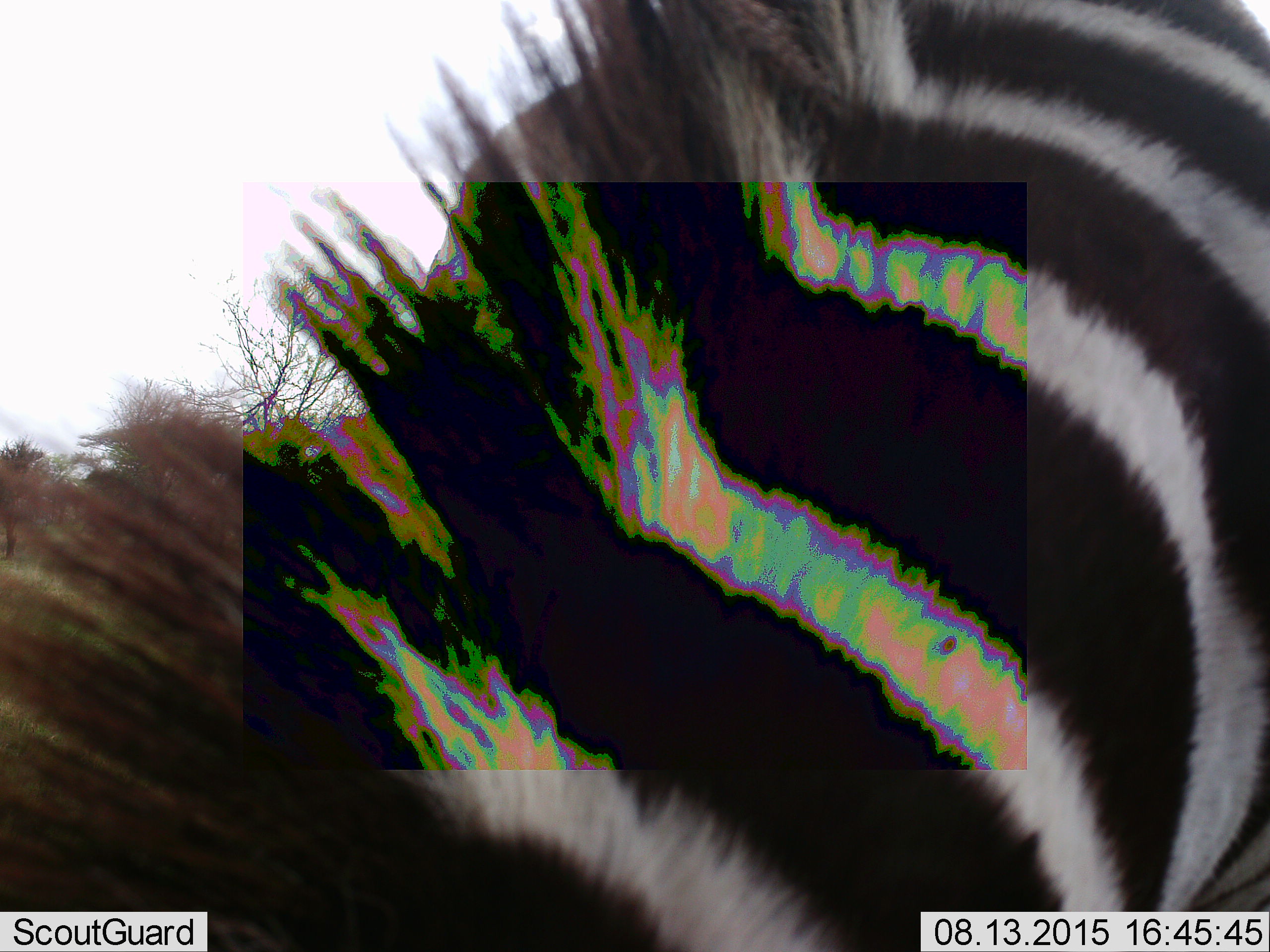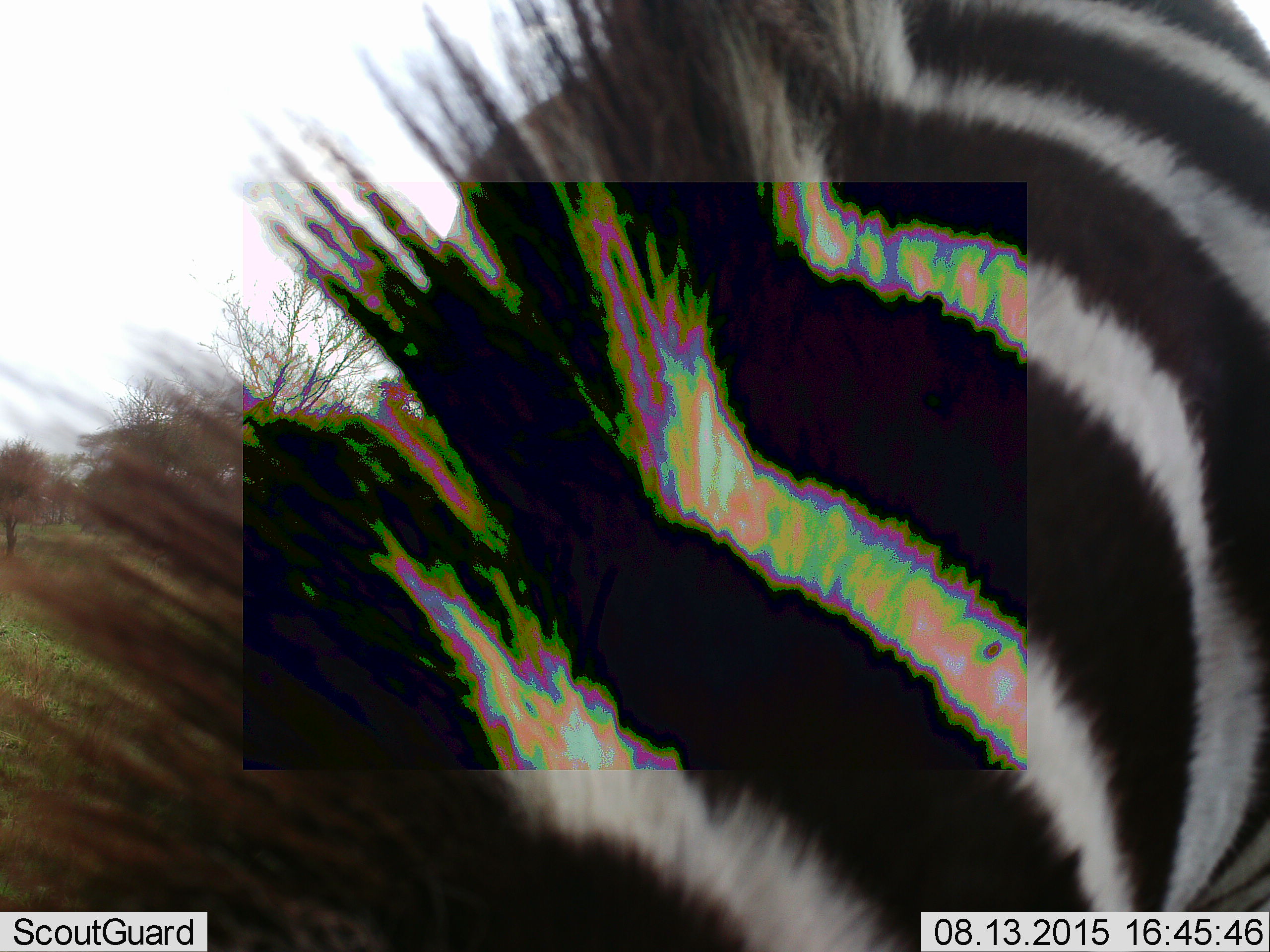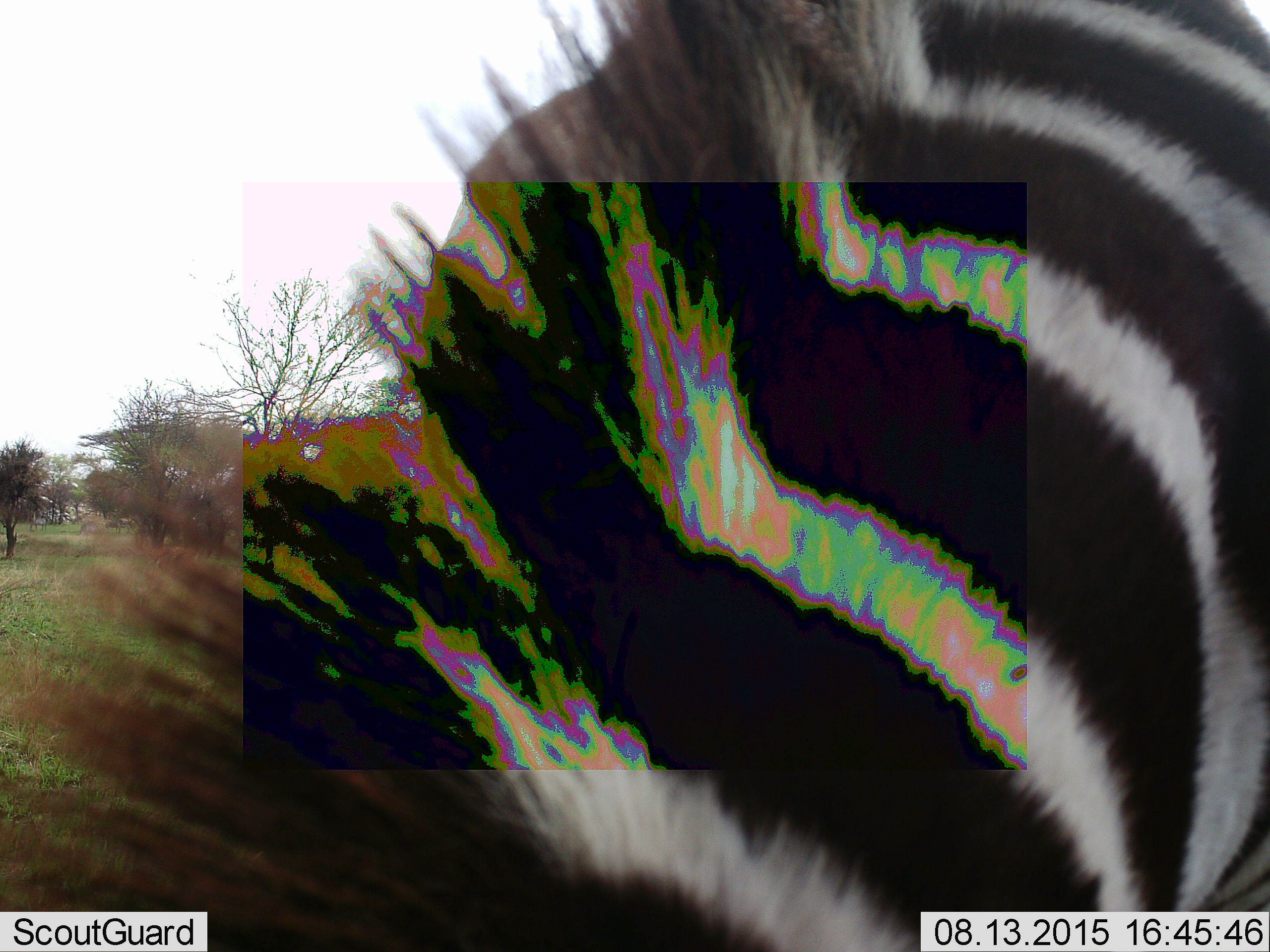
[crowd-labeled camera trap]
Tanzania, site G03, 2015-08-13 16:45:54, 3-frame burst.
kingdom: Animalia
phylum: Chordata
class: Mammalia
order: Perissodactyla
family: Equidae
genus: Equus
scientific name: Equus quagga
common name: plains zebra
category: zebra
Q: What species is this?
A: Zebra (plains zebra) (Equus quagga).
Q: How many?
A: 1.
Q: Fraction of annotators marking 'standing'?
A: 35%.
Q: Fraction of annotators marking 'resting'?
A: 0%.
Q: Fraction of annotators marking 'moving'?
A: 12%.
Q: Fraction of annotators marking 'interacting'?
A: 0%.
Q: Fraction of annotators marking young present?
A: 0%.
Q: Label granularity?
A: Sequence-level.